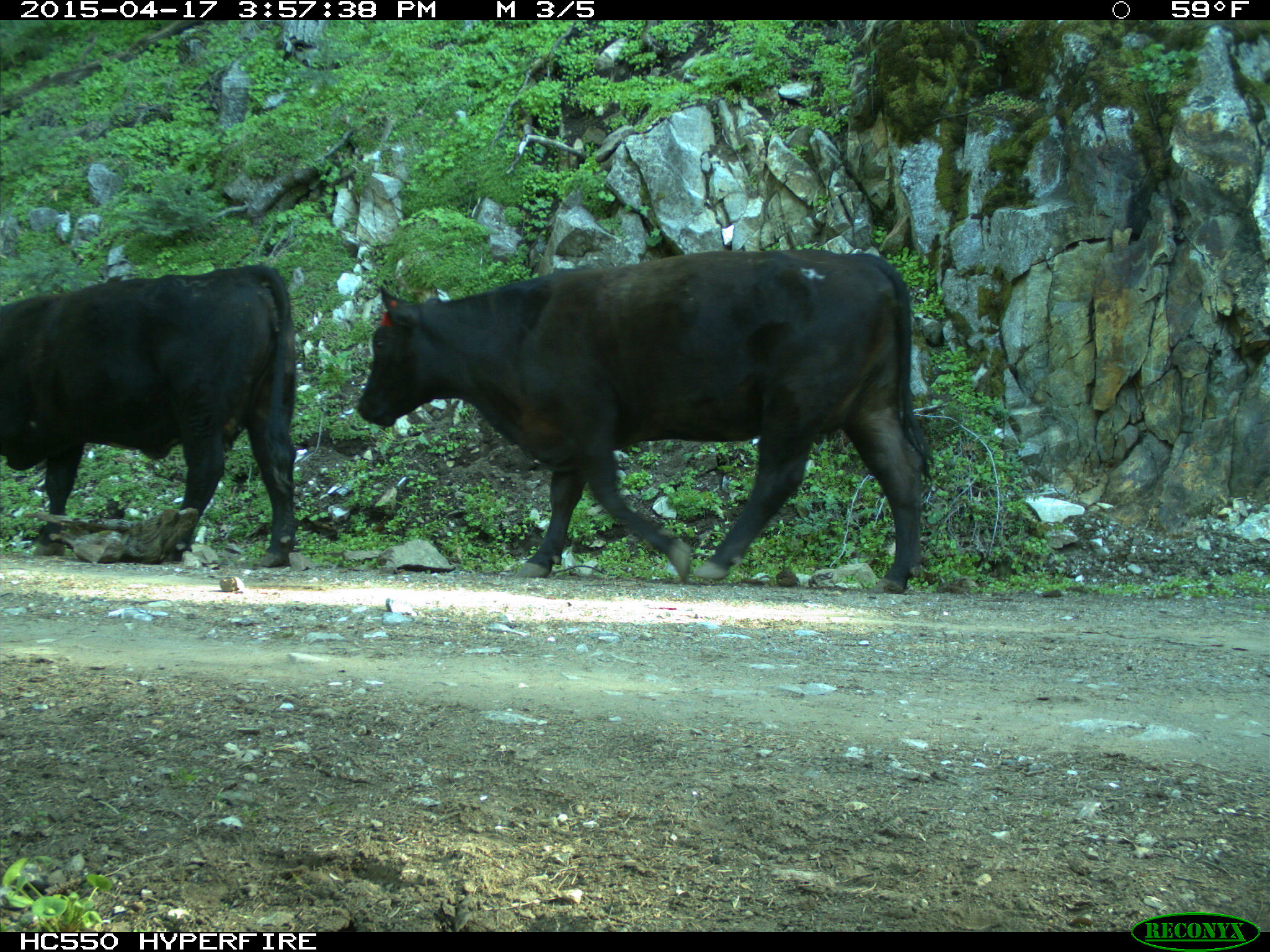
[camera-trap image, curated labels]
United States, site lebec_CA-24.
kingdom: Animalia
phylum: Chordata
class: Mammalia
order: Artiodactyla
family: Bovidae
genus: Bos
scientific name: Bos taurus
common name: domestic cow